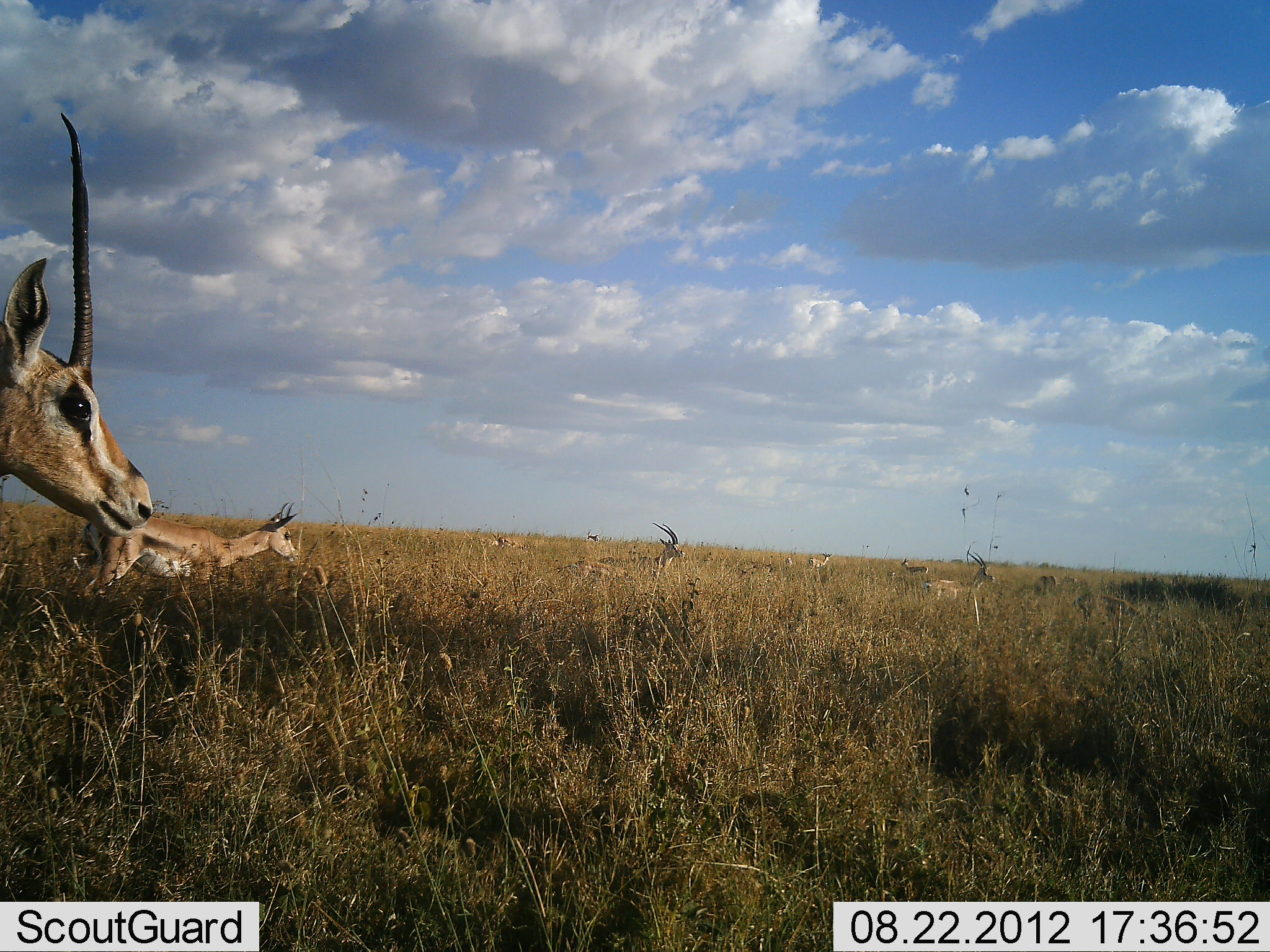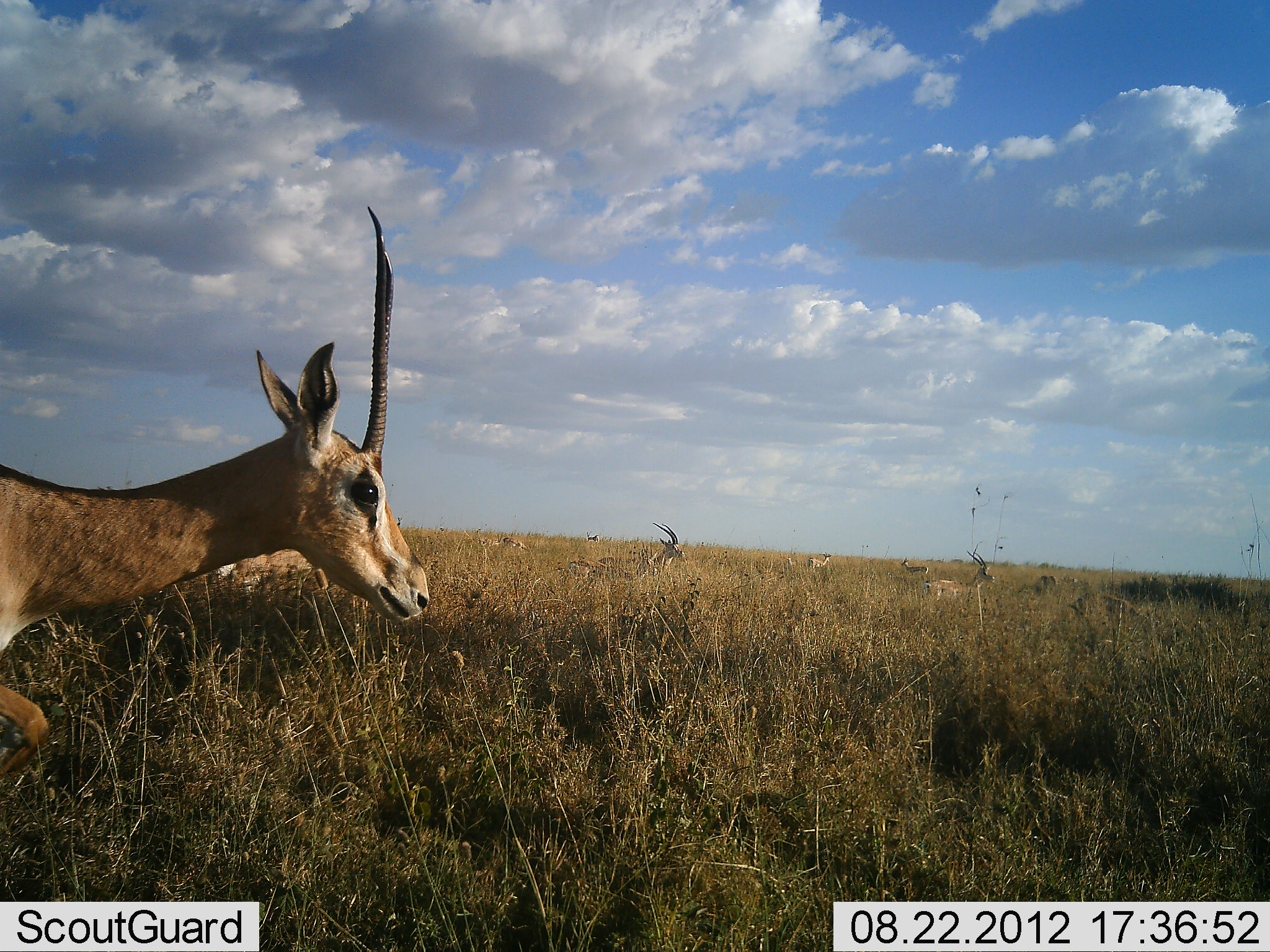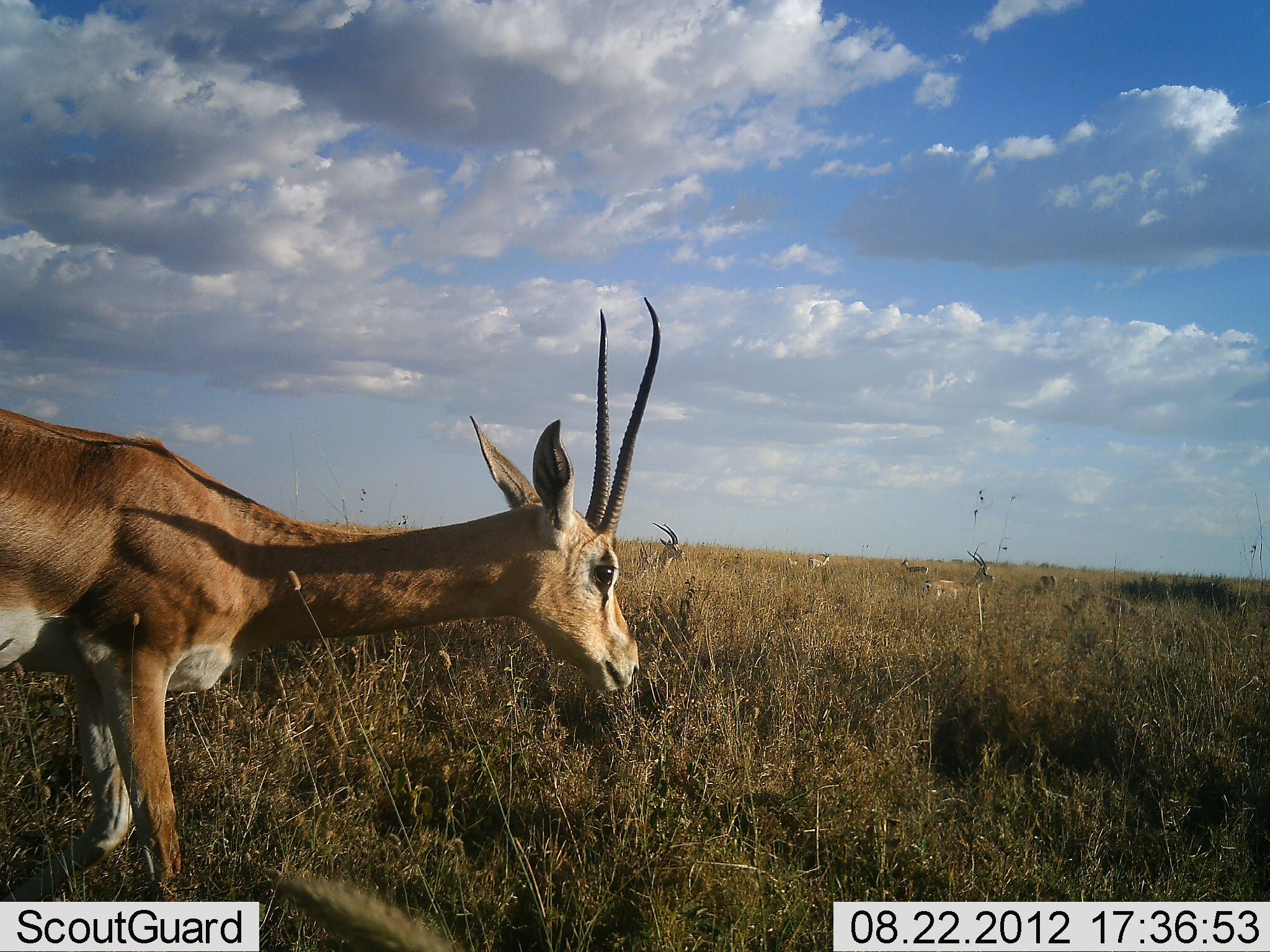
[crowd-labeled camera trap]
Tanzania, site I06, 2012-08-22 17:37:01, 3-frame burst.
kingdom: Animalia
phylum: Chordata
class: Mammalia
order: Artiodactyla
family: Bovidae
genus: Nanger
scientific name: Nanger granti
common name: grant's gazelle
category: gazellegrants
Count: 8.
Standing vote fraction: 50%.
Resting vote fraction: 30%.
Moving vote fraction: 90%.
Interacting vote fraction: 0%.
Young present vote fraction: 0%.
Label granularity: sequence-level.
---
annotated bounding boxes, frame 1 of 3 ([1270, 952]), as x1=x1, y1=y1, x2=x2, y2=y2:
animal: x1=0, y1=112, x2=154, y2=537; x1=76, y1=501, x2=302, y2=633; x1=597, y1=522, x2=687, y2=581; x1=917, y1=549, x2=995, y2=614; x1=1073, y1=594, x2=1149, y2=645; x1=561, y1=557, x2=631, y2=586; x1=1040, y1=573, x2=1079, y2=598; x1=900, y1=557, x2=928, y2=578; x1=809, y1=552, x2=832, y2=577; x1=498, y1=536, x2=532, y2=552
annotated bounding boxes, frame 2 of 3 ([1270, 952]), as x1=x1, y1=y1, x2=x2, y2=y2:
animal: x1=0, y1=202, x2=433, y2=794; x1=206, y1=541, x2=332, y2=599; x1=598, y1=522, x2=685, y2=586; x1=921, y1=551, x2=996, y2=606; x1=554, y1=557, x2=629, y2=593; x1=476, y1=532, x2=531, y2=558; x1=1040, y1=573, x2=1077, y2=591; x1=901, y1=558, x2=930, y2=577; x1=808, y1=551, x2=831, y2=571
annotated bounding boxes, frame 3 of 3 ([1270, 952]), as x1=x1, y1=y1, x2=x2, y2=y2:
animal: x1=0, y1=295, x2=669, y2=903; x1=921, y1=551, x2=995, y2=612; x1=613, y1=521, x2=687, y2=579; x1=1030, y1=575, x2=1073, y2=600; x1=898, y1=557, x2=930, y2=578; x1=805, y1=552, x2=831, y2=574